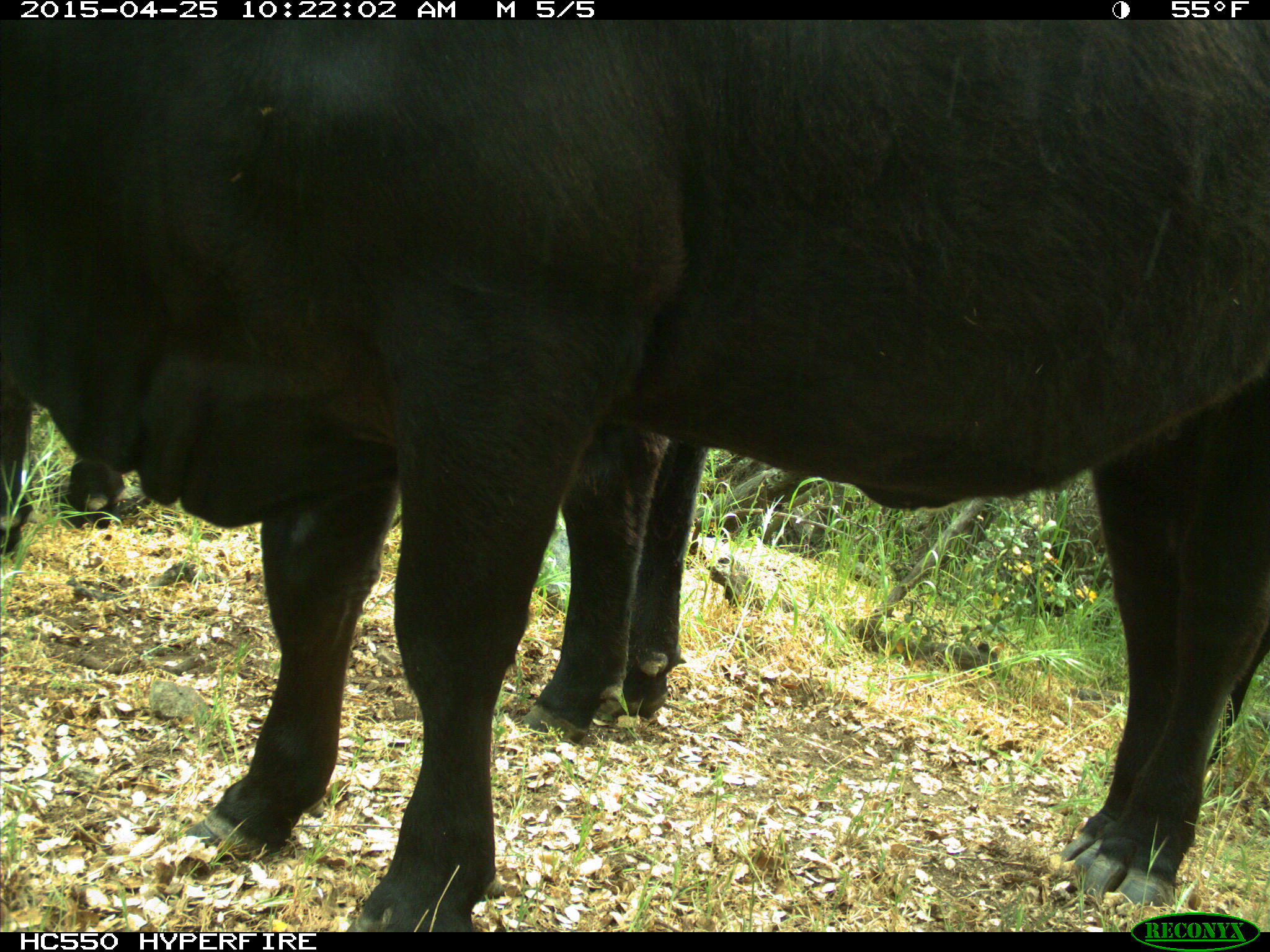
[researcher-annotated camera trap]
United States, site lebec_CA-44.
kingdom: Animalia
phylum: Chordata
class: Mammalia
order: Artiodactyla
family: Suidae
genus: Sus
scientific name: Sus scrofa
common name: wild boar